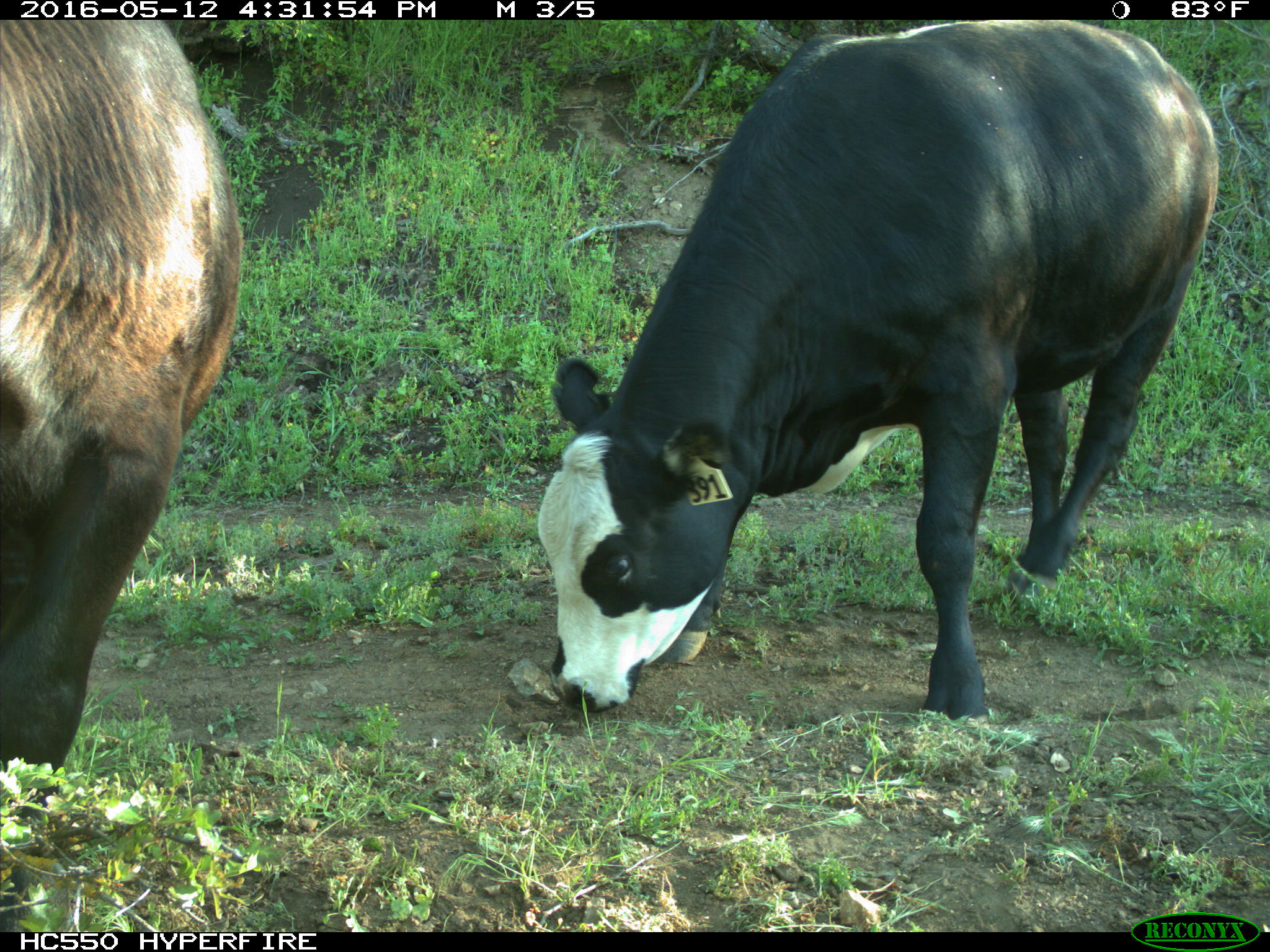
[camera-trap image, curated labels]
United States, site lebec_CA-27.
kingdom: Animalia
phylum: Chordata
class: Mammalia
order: Artiodactyla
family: Bovidae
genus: Bos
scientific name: Bos taurus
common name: domestic cow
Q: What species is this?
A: Bos taurus (domestic cow).